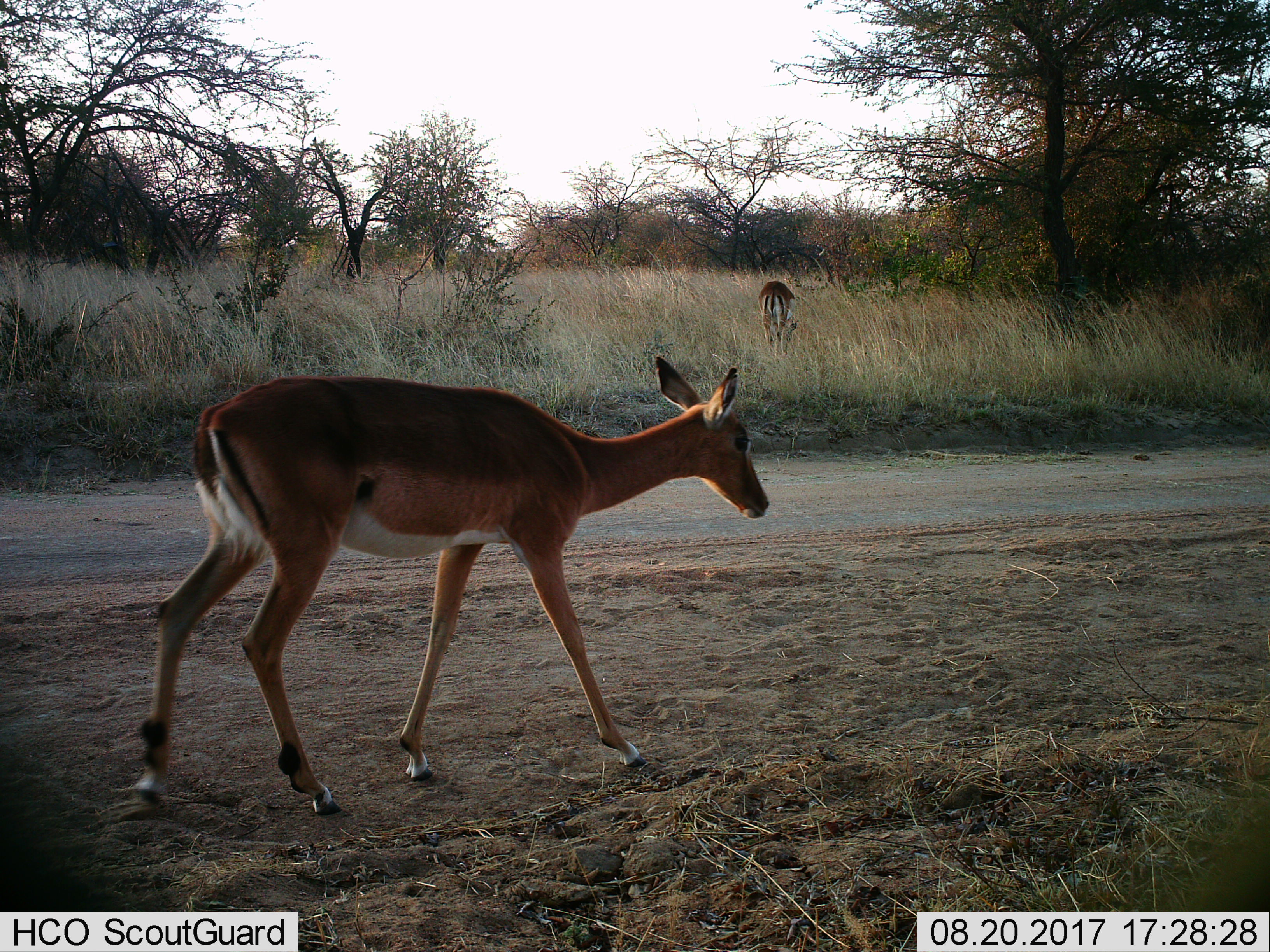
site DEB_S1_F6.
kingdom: Animalia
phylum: Chordata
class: Mammalia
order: Artiodactyla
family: Bovidae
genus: Aepyceros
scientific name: Aepyceros melampus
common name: impala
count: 2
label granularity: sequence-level